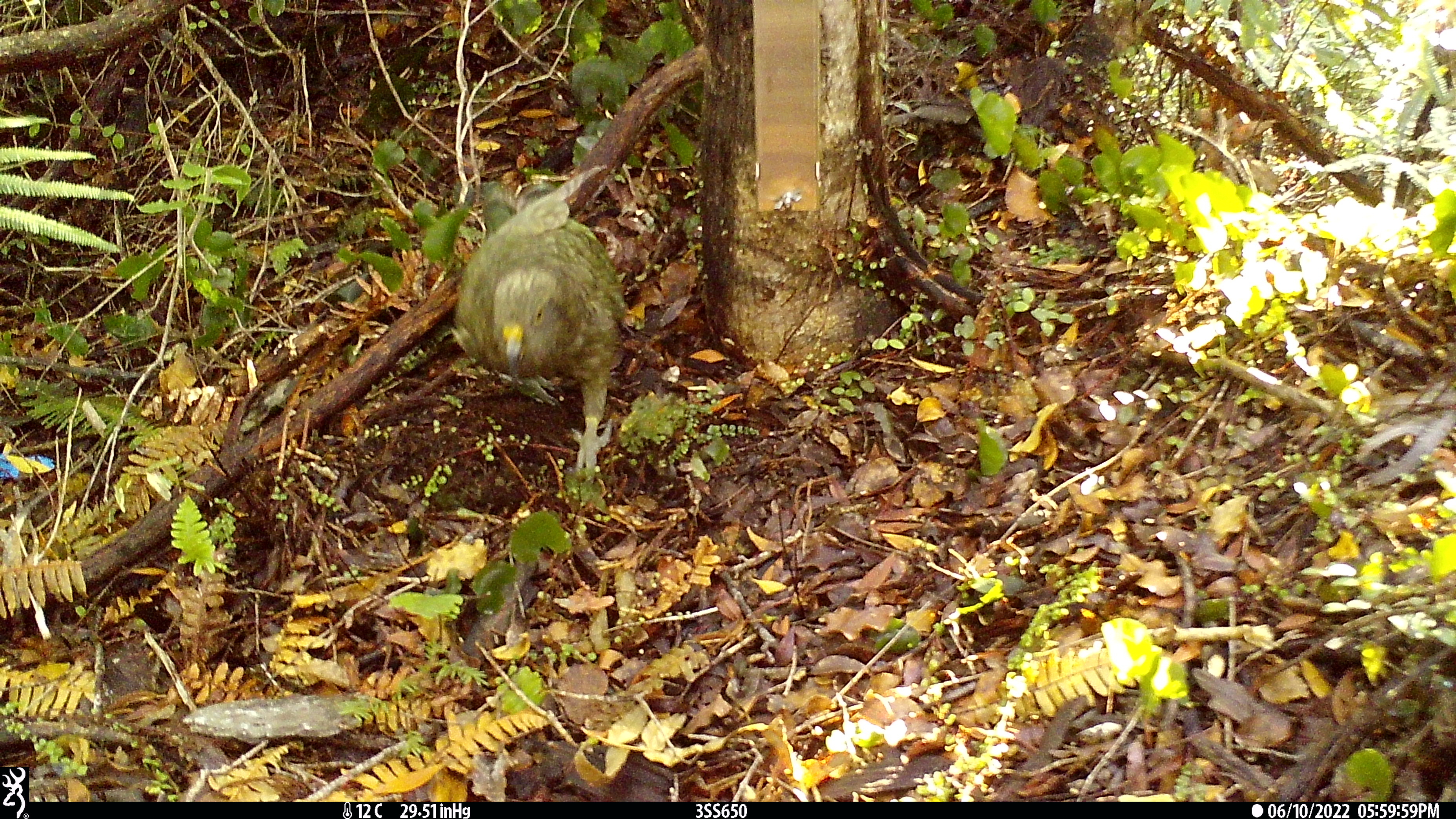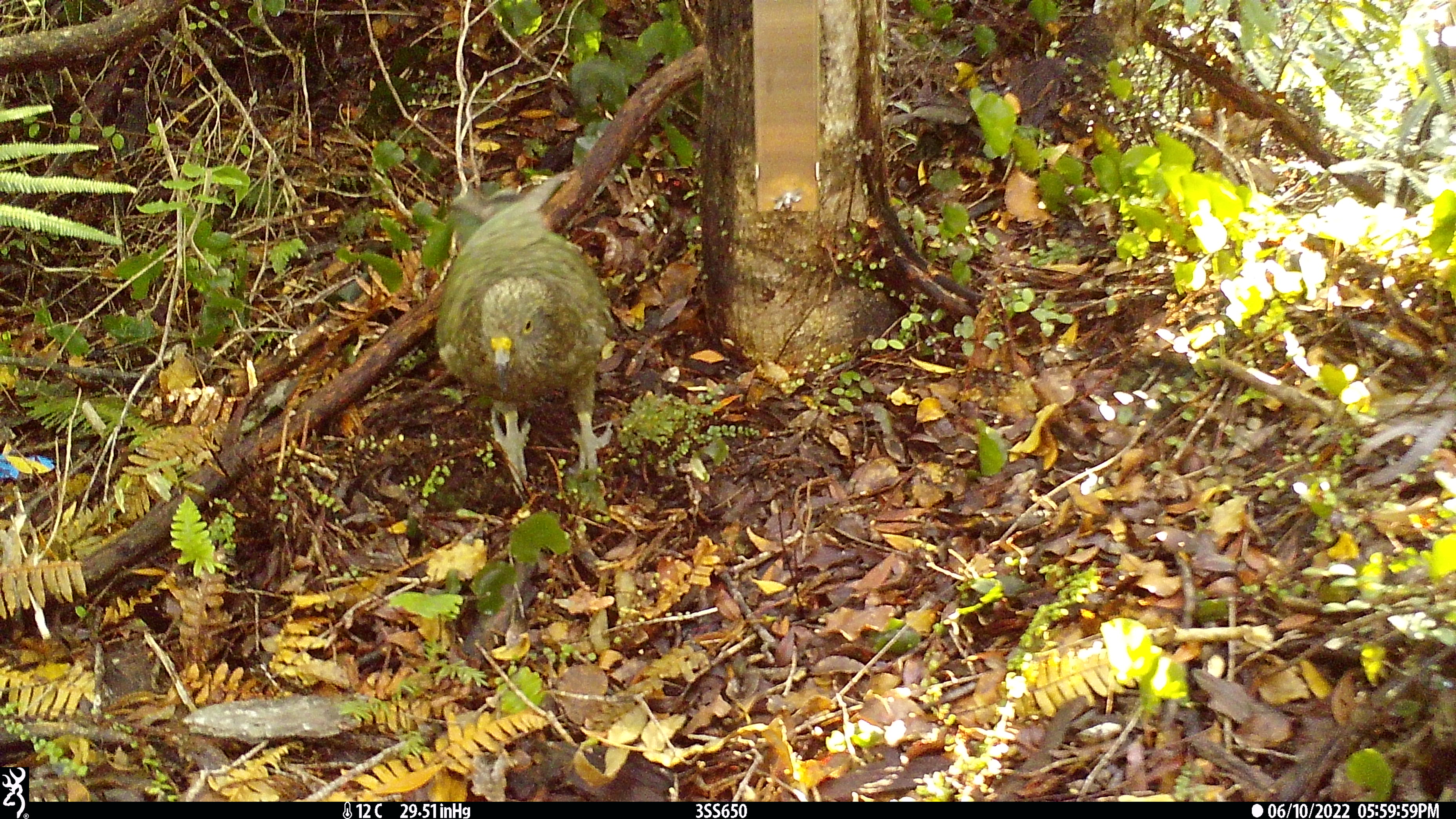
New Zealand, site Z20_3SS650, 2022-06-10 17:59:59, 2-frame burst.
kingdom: Animalia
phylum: Chordata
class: Aves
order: Psittaciformes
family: Strigopidae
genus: Nestor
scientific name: Nestor notabilis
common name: kea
Kea (Nestor notabilis).